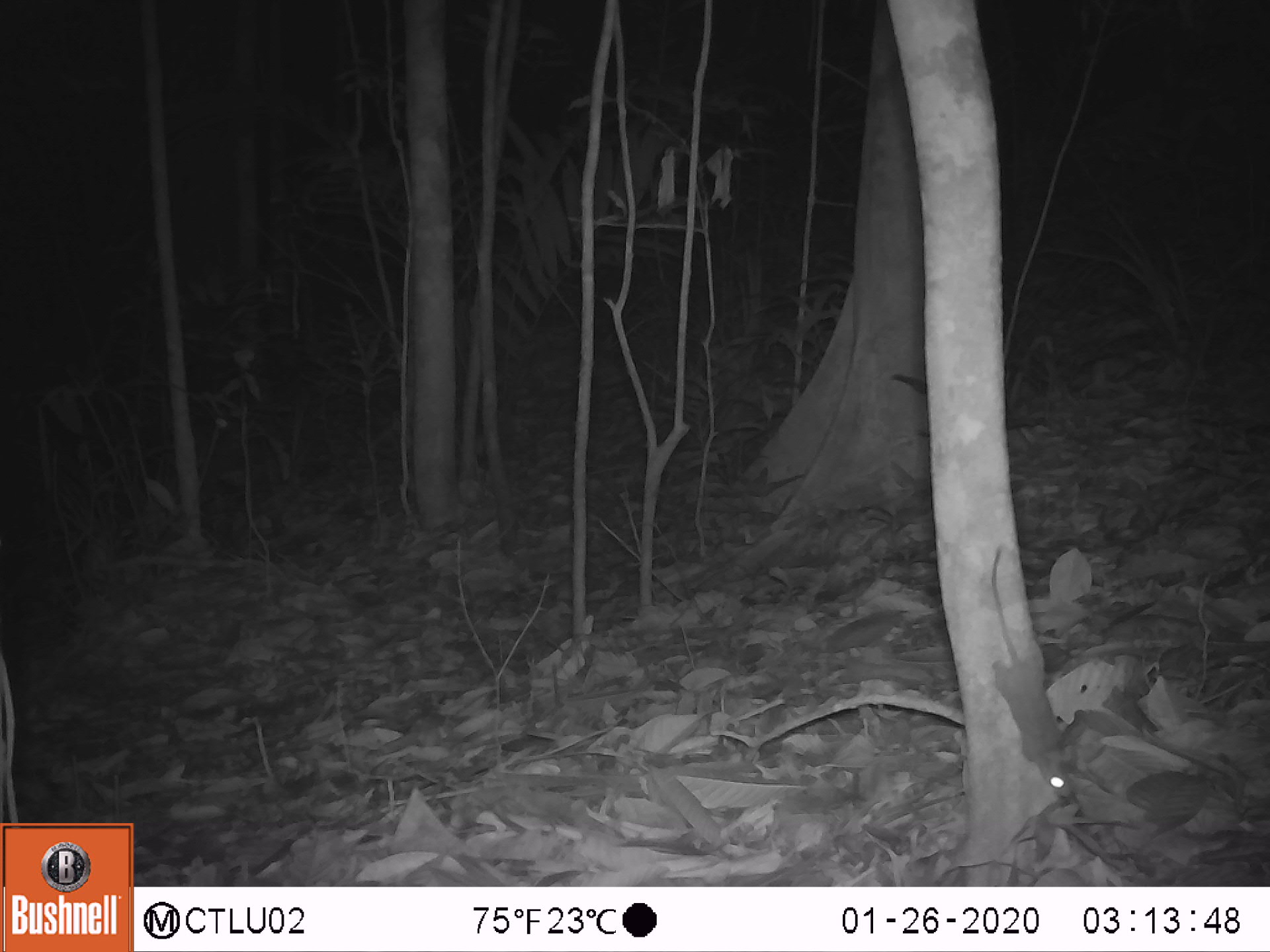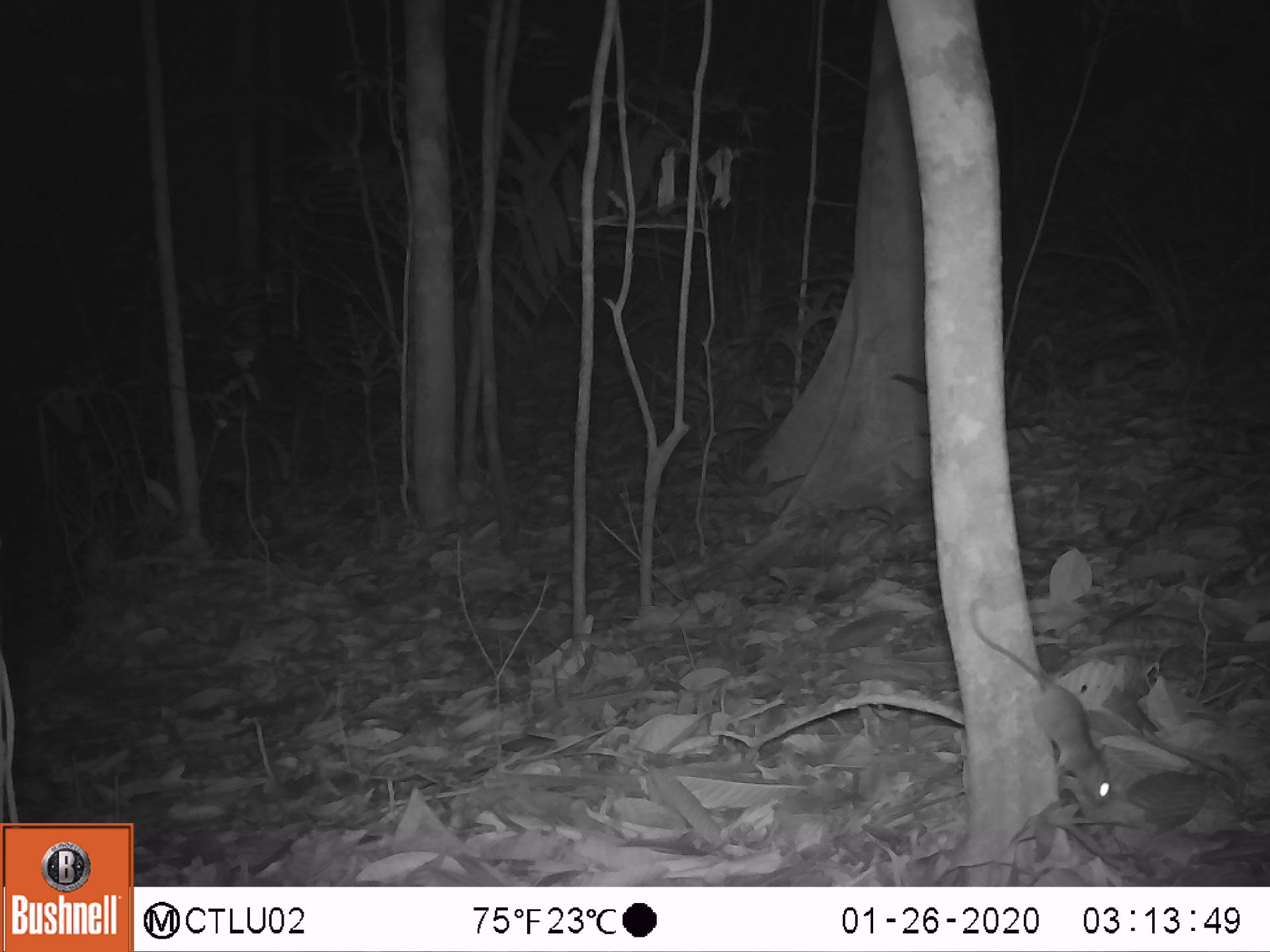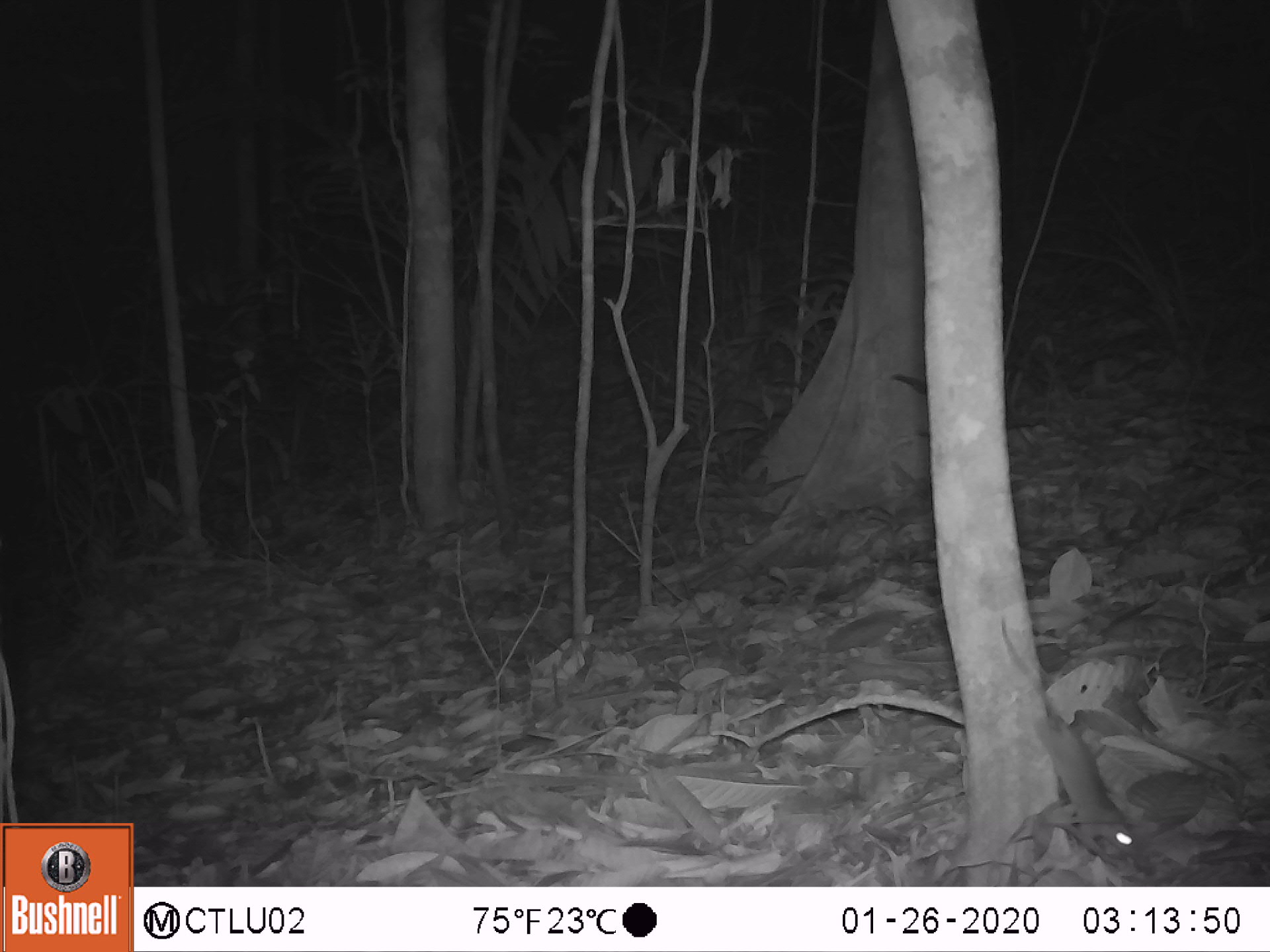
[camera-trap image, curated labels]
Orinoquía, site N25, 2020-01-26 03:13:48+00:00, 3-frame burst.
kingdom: Animalia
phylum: Chordata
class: Mammalia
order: Rodentia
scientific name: Rodentia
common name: rodent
Rodent (Rodentia).